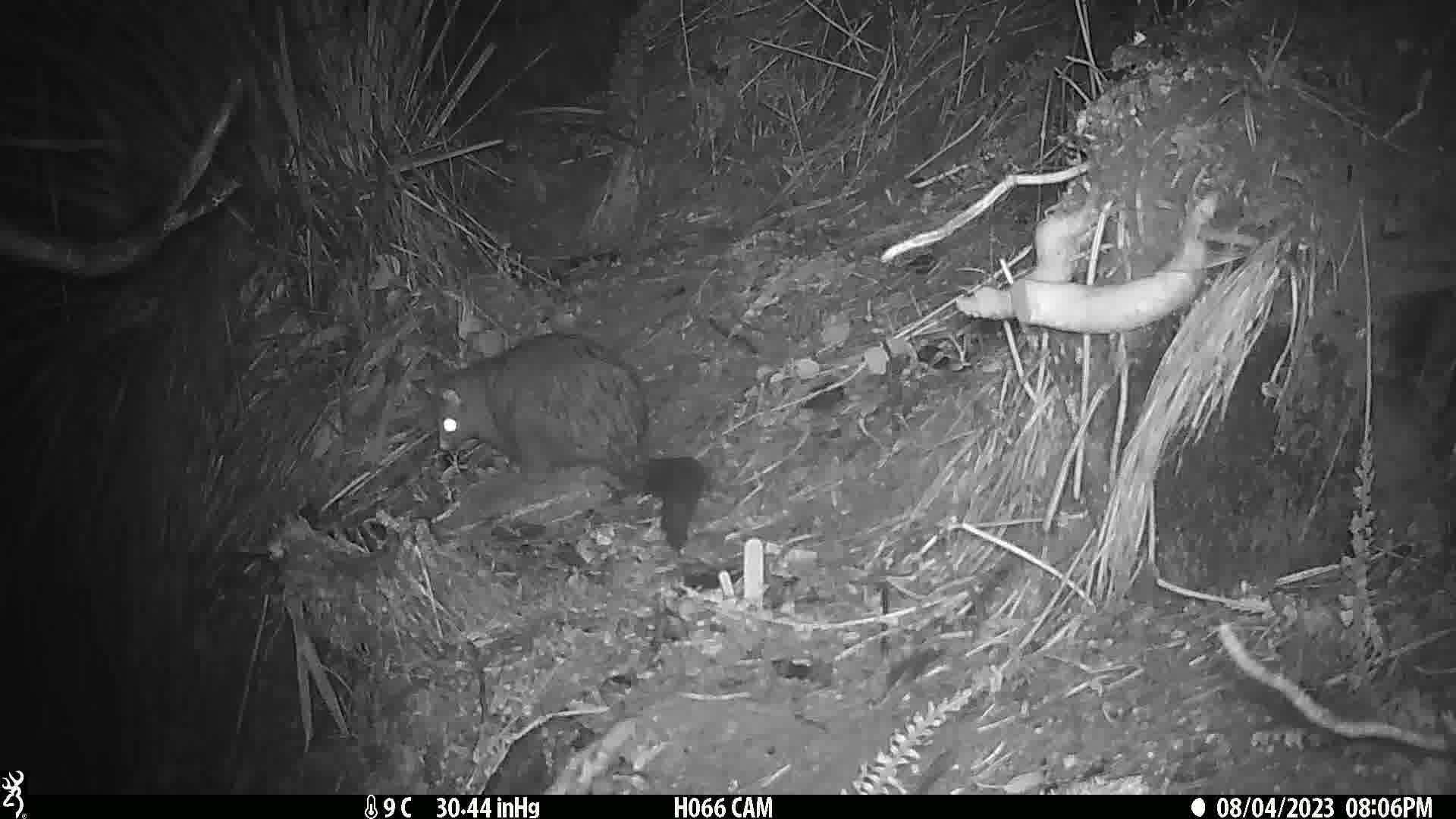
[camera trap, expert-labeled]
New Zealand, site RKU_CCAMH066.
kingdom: Animalia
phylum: Chordata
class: Mammalia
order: Diprotodontia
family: Phalangeridae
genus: Trichosurus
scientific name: Trichosurus vulpecula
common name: common brushtail possum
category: possum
Possum (common brushtail possum) (Trichosurus vulpecula).